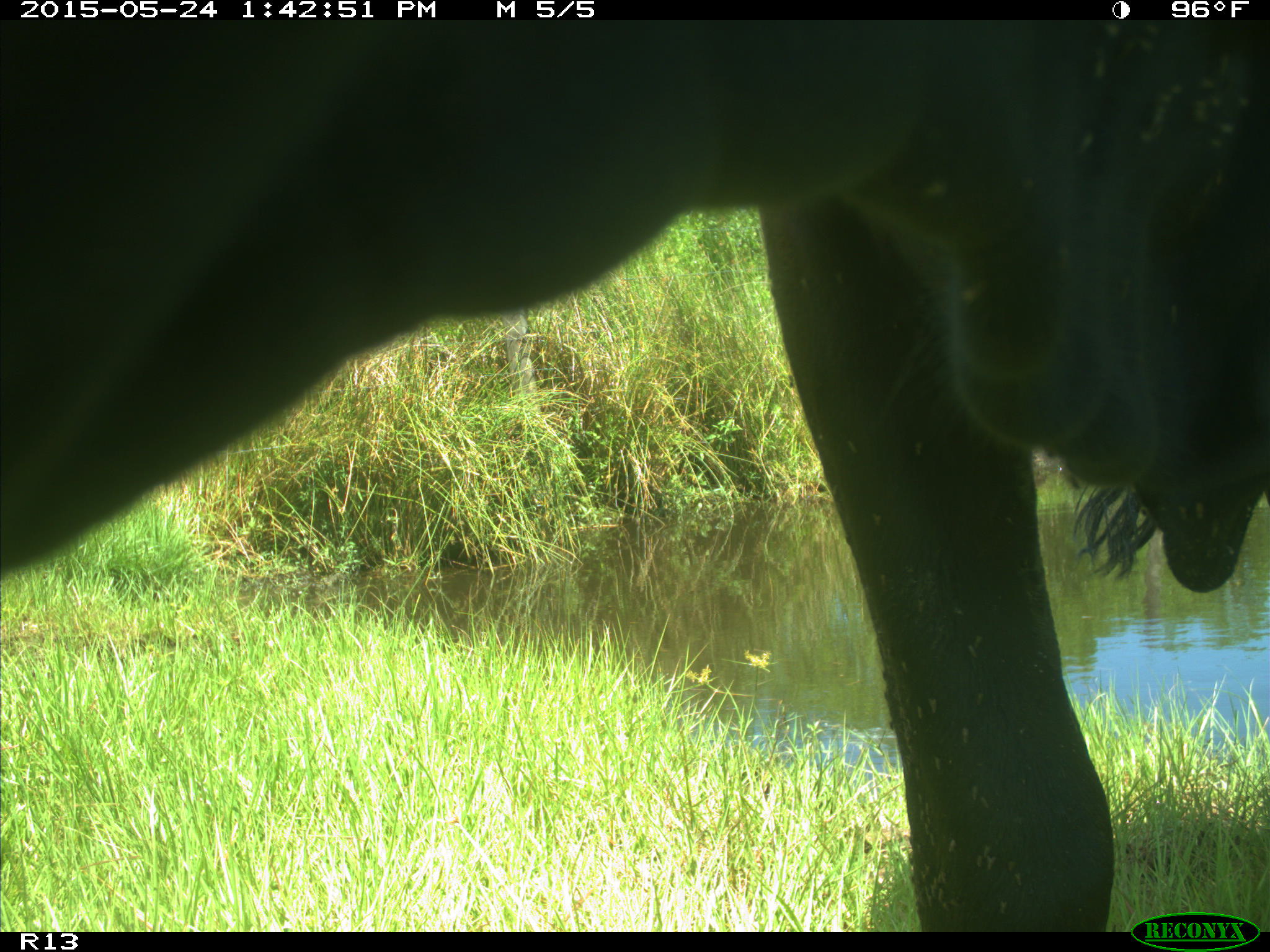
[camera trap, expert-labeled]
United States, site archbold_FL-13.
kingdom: Animalia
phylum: Chordata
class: Mammalia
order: Artiodactyla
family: Bovidae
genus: Bos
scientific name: Bos taurus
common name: domestic cow